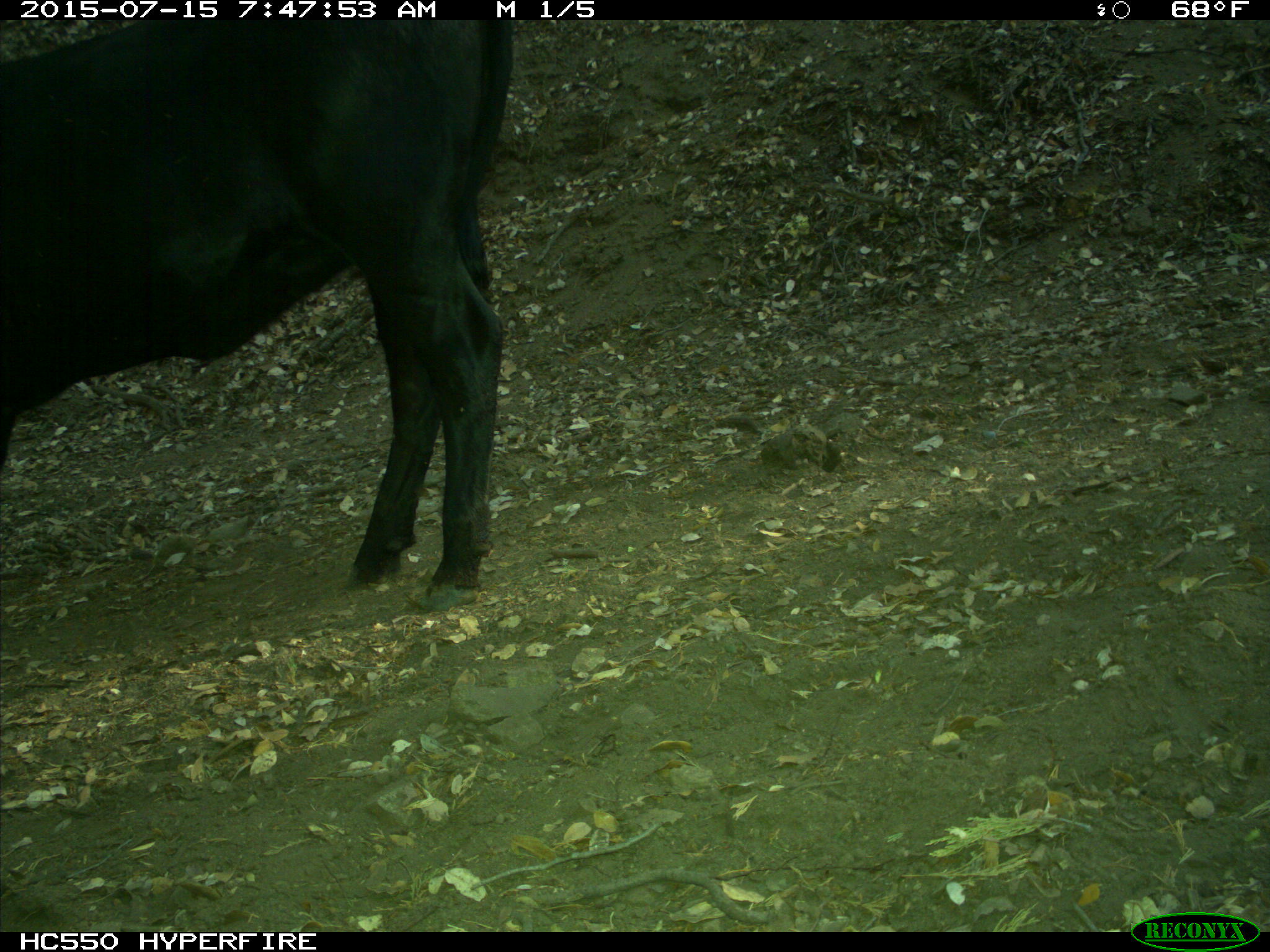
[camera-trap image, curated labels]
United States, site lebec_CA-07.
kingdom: Animalia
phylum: Chordata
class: Mammalia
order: Artiodactyla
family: Bovidae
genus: Bos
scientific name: Bos taurus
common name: domestic cow